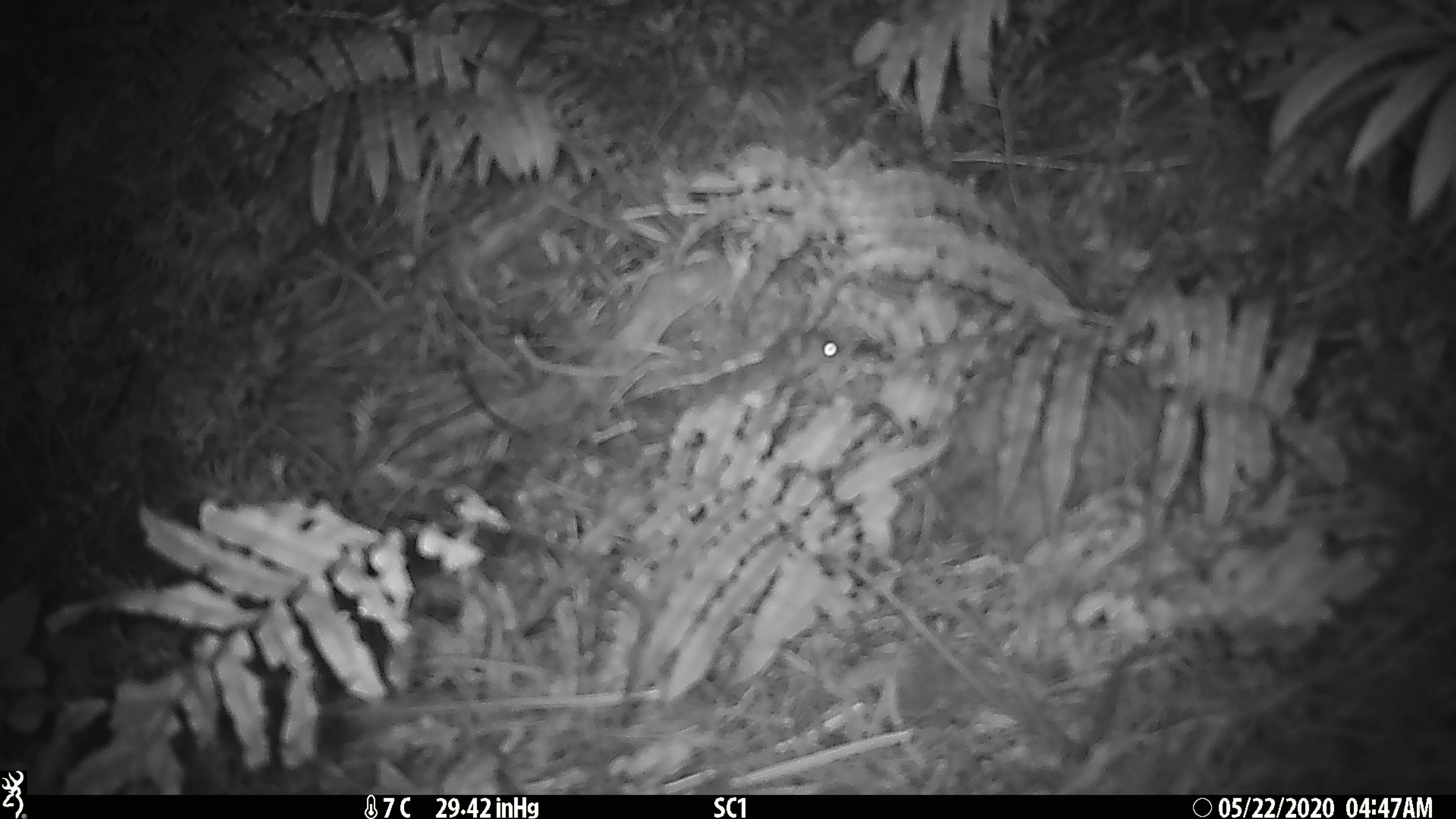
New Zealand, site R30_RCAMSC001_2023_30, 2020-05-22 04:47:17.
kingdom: Animalia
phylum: Chordata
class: Mammalia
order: Rodentia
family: Muridae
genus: Mus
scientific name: Mus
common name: mouse